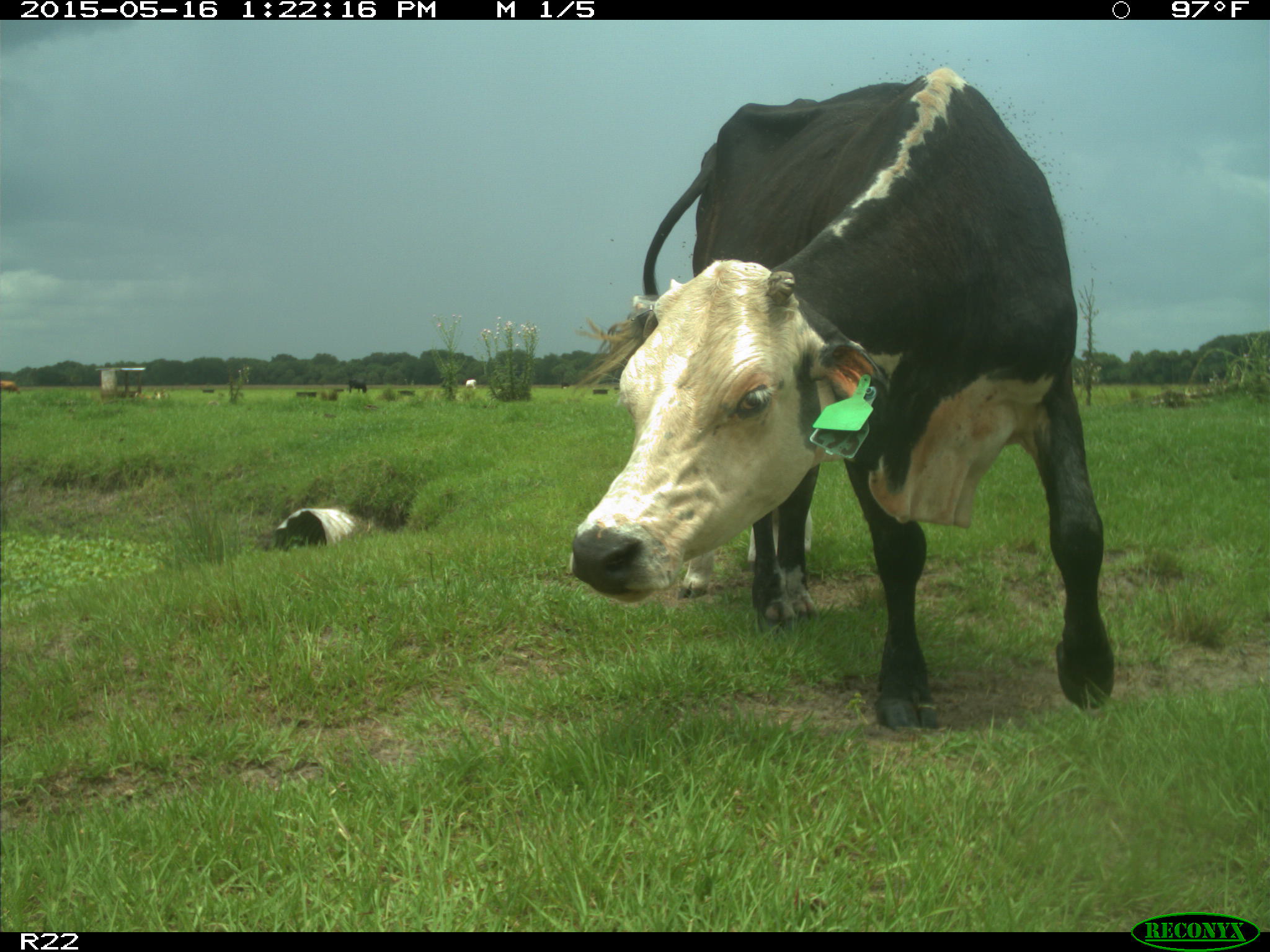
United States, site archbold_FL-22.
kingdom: Animalia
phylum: Chordata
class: Mammalia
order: Artiodactyla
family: Bovidae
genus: Bos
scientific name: Bos taurus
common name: domestic cow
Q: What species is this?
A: Bos taurus (domestic cow).